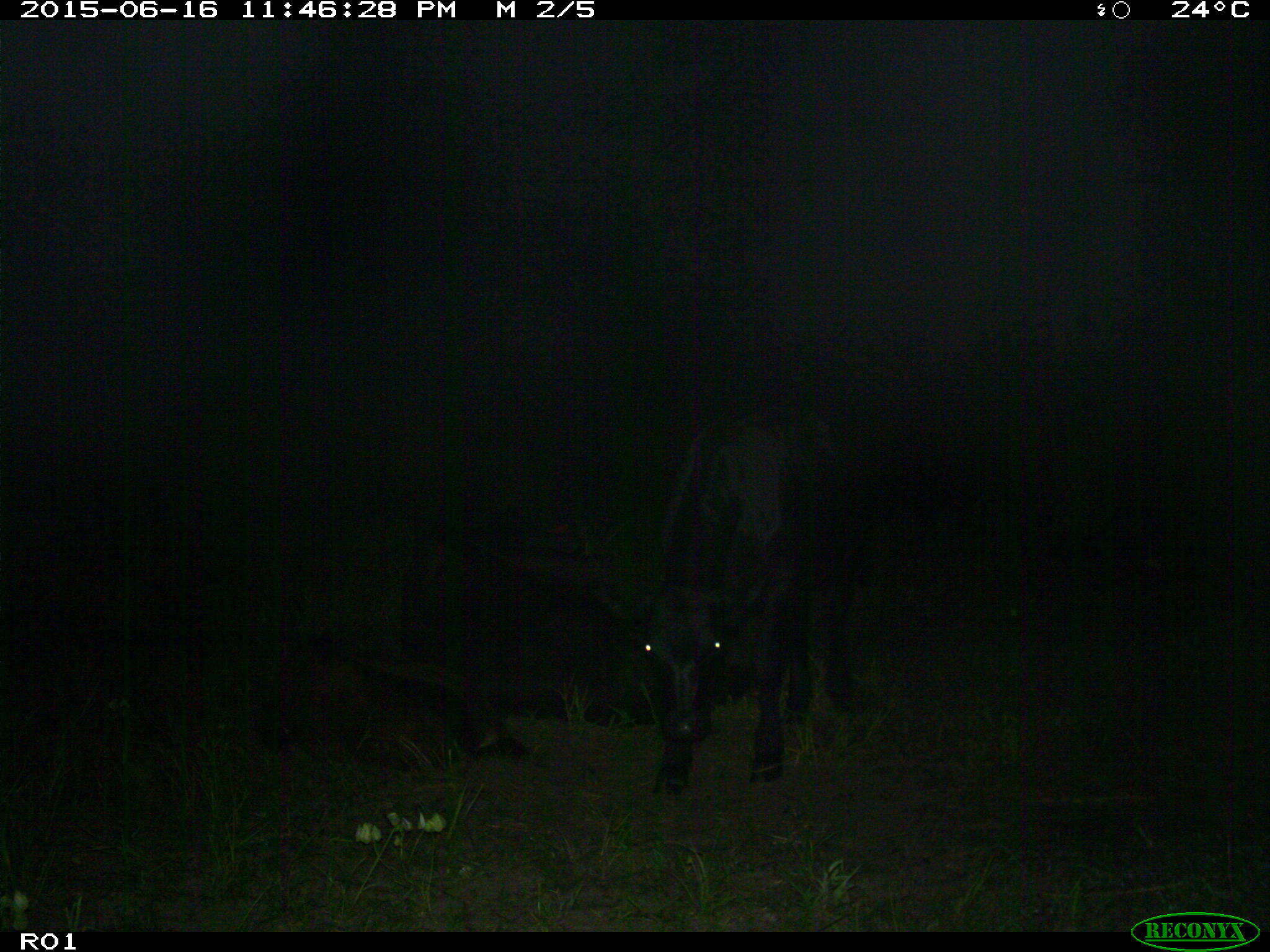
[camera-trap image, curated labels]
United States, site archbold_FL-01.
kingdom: Animalia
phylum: Chordata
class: Mammalia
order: Artiodactyla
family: Bovidae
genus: Bos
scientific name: Bos taurus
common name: domestic cow